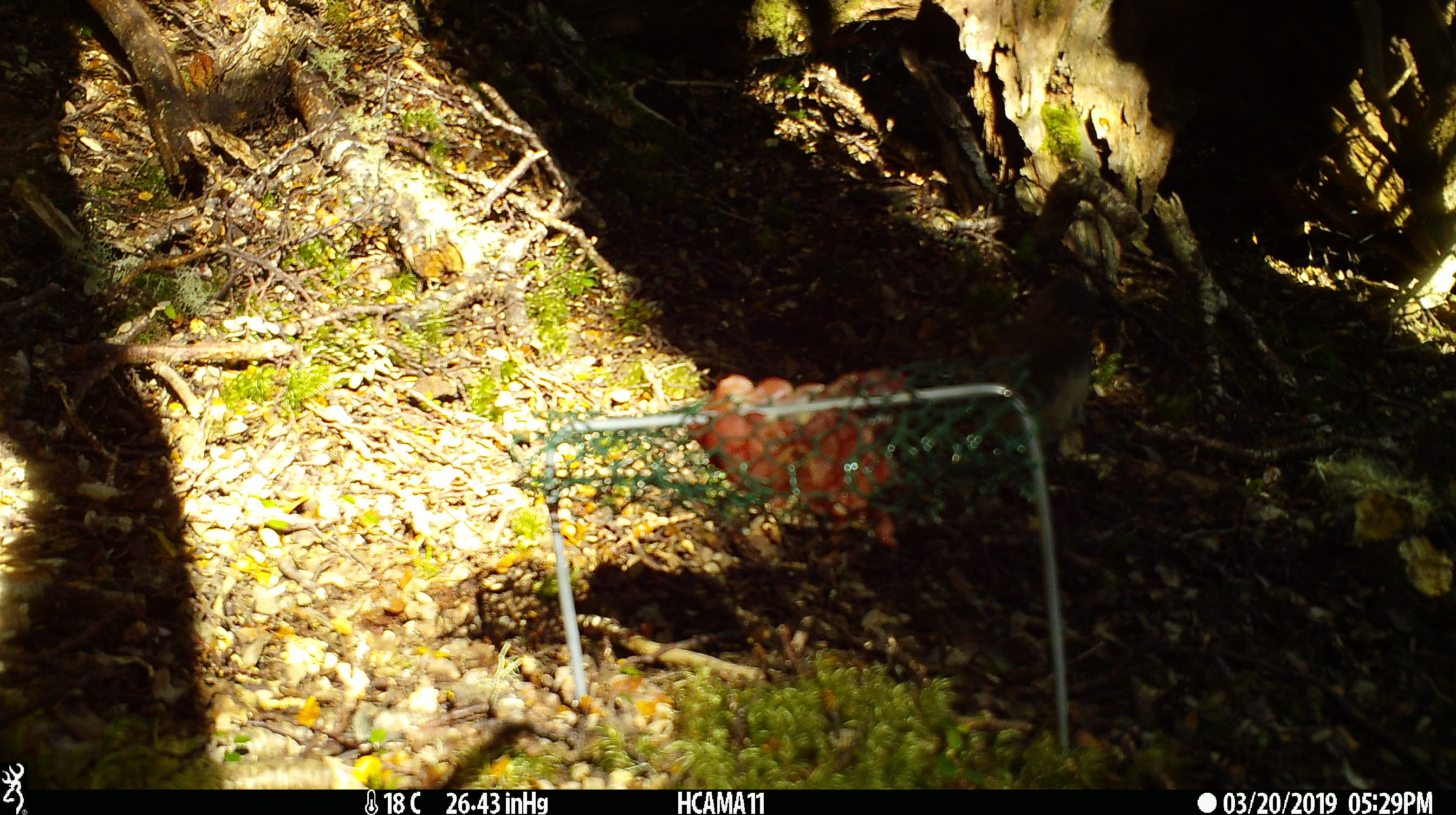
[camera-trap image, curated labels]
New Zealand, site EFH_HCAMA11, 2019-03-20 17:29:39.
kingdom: Animalia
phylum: Chordata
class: Aves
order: Passeriformes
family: Petroicidae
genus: Petroica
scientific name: Petroica australis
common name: new zealand robin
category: robin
Robin (new zealand robin) (Petroica australis).